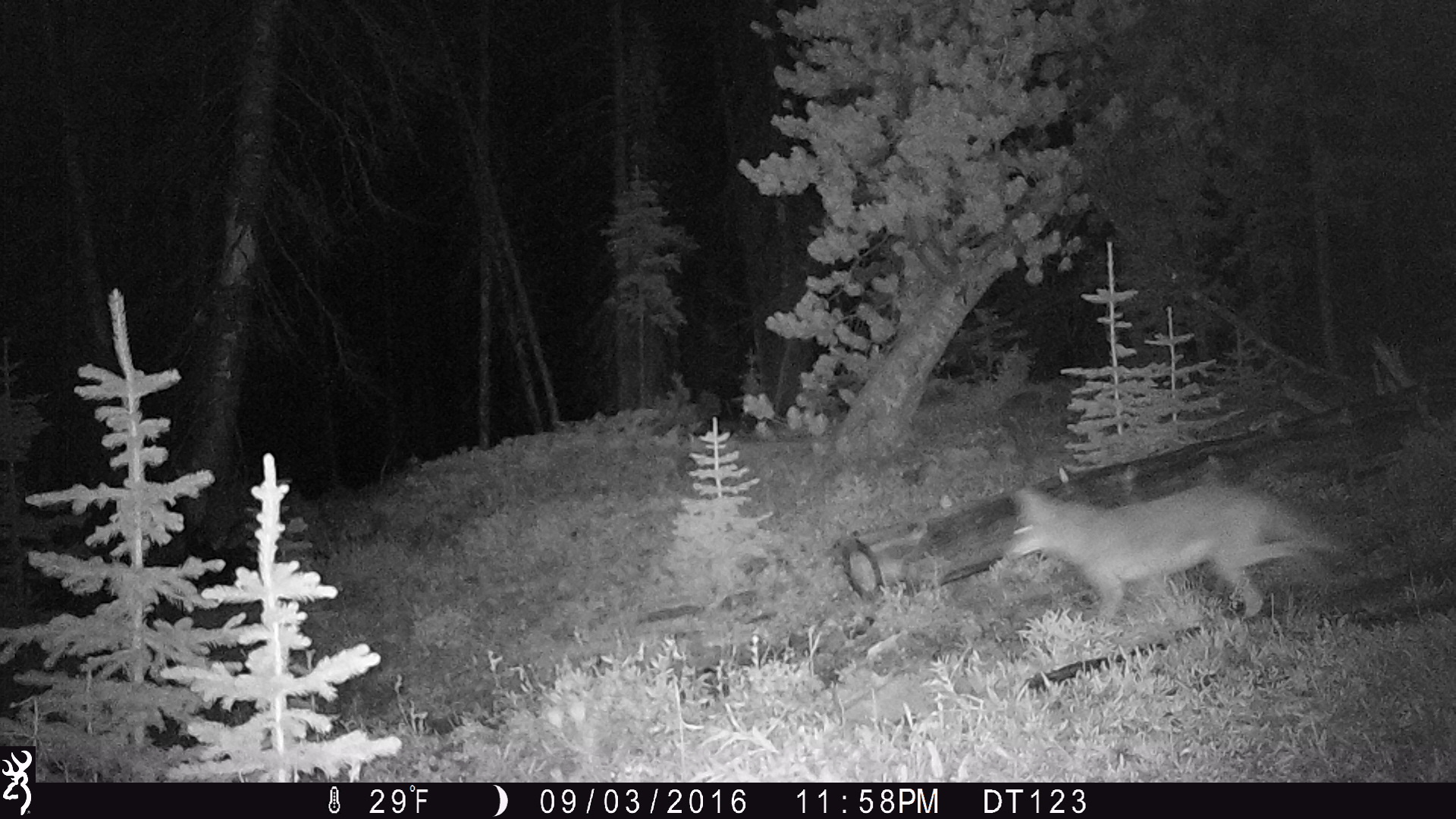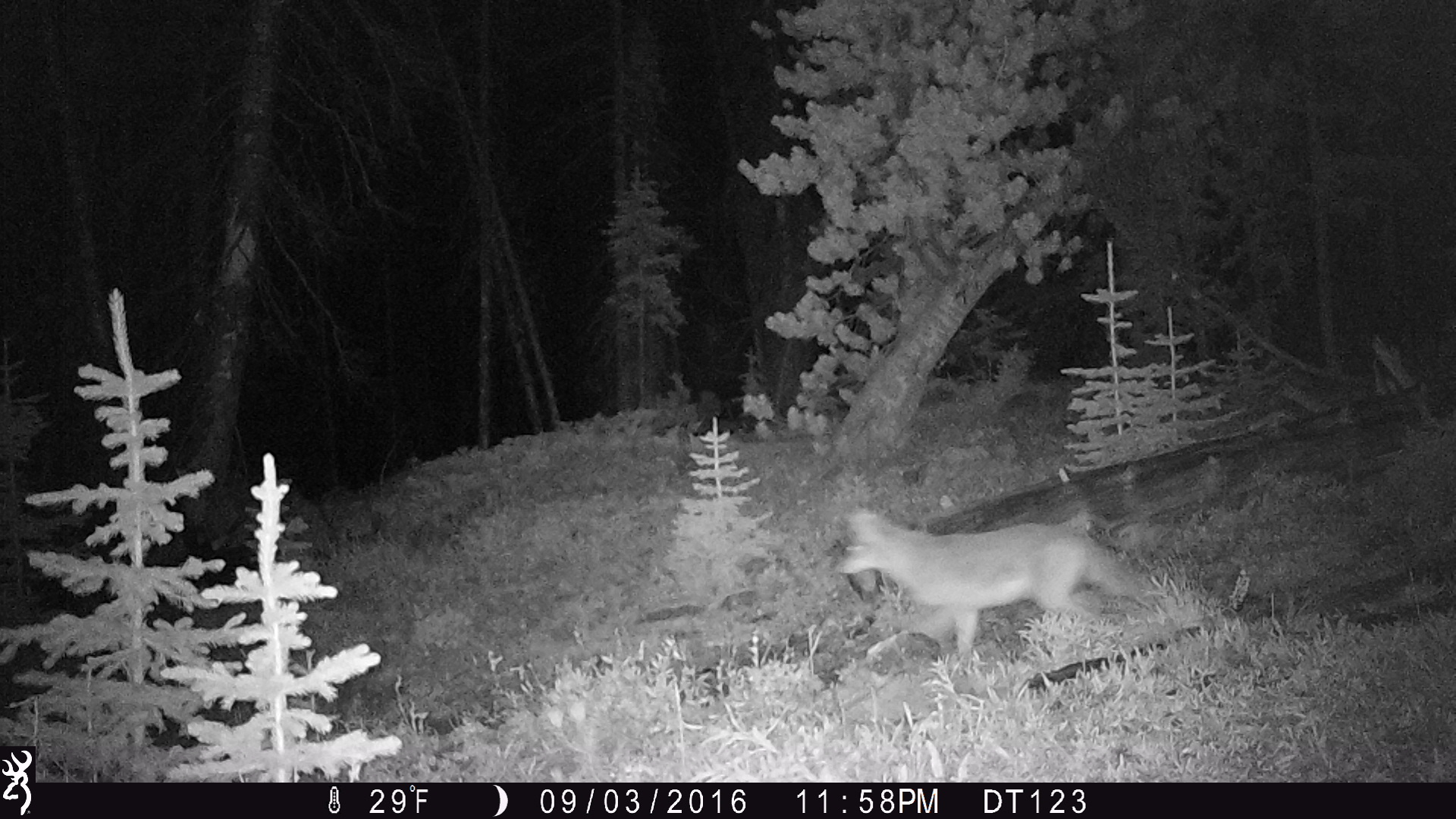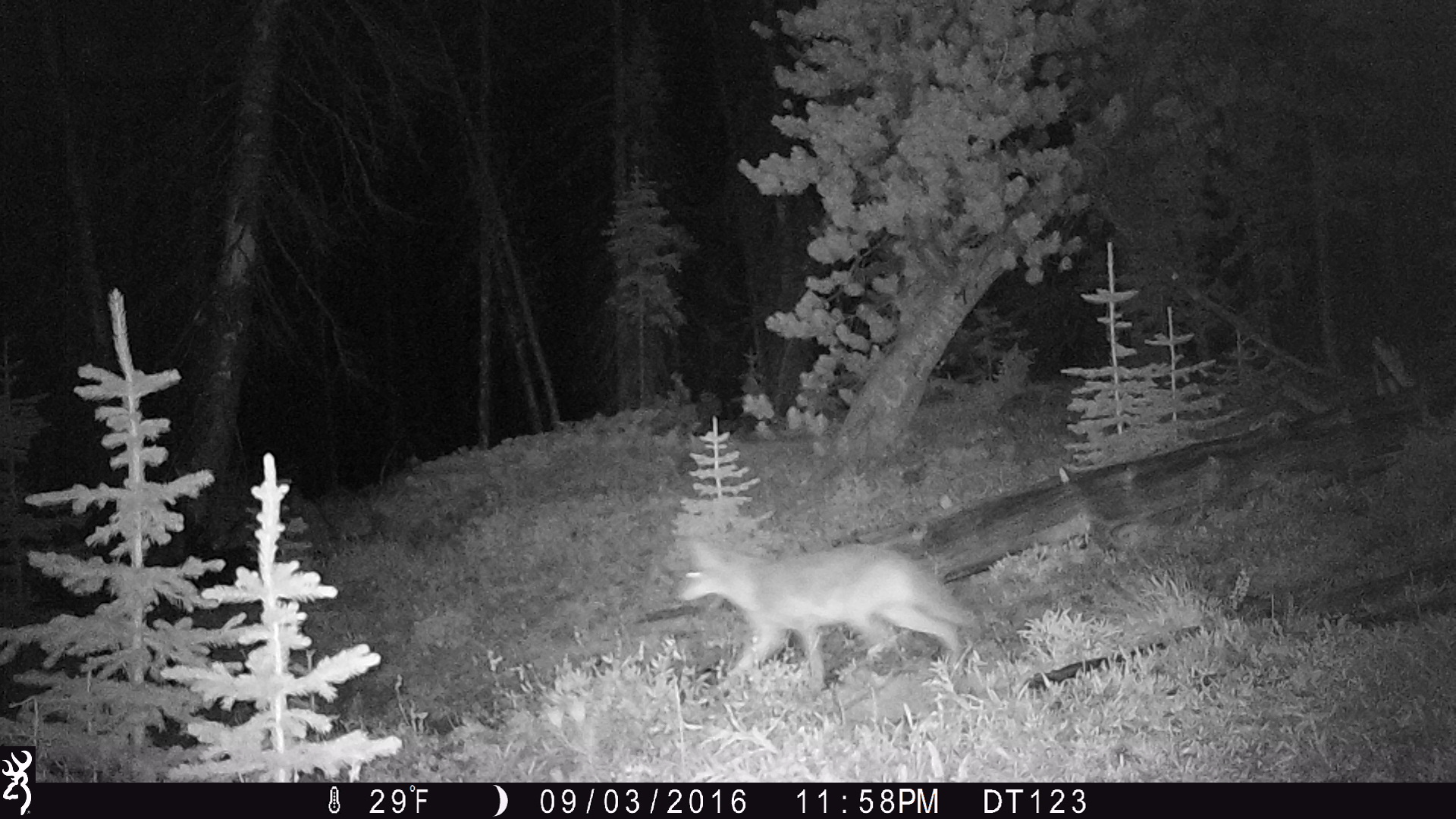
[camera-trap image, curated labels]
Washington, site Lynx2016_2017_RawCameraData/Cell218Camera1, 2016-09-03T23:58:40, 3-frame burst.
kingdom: Animalia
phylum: Chordata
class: Mammalia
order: Carnivora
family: Canidae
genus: Canis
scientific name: Canis latrans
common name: coyote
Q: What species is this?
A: Canis latrans (coyote).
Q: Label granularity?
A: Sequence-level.